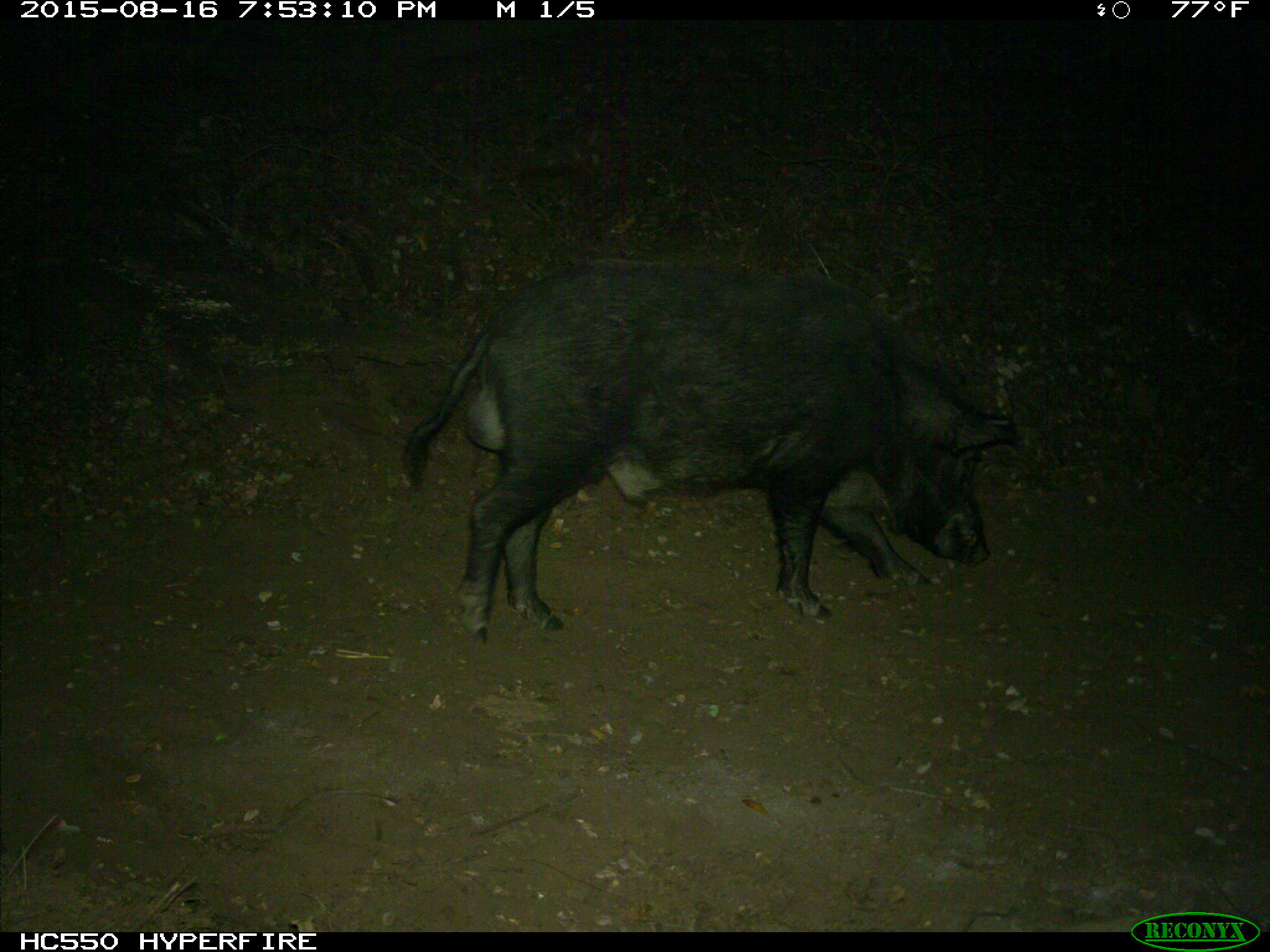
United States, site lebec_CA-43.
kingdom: Animalia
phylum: Chordata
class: Mammalia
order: Artiodactyla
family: Suidae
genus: Sus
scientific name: Sus scrofa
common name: wild boar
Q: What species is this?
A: Sus scrofa (wild boar).